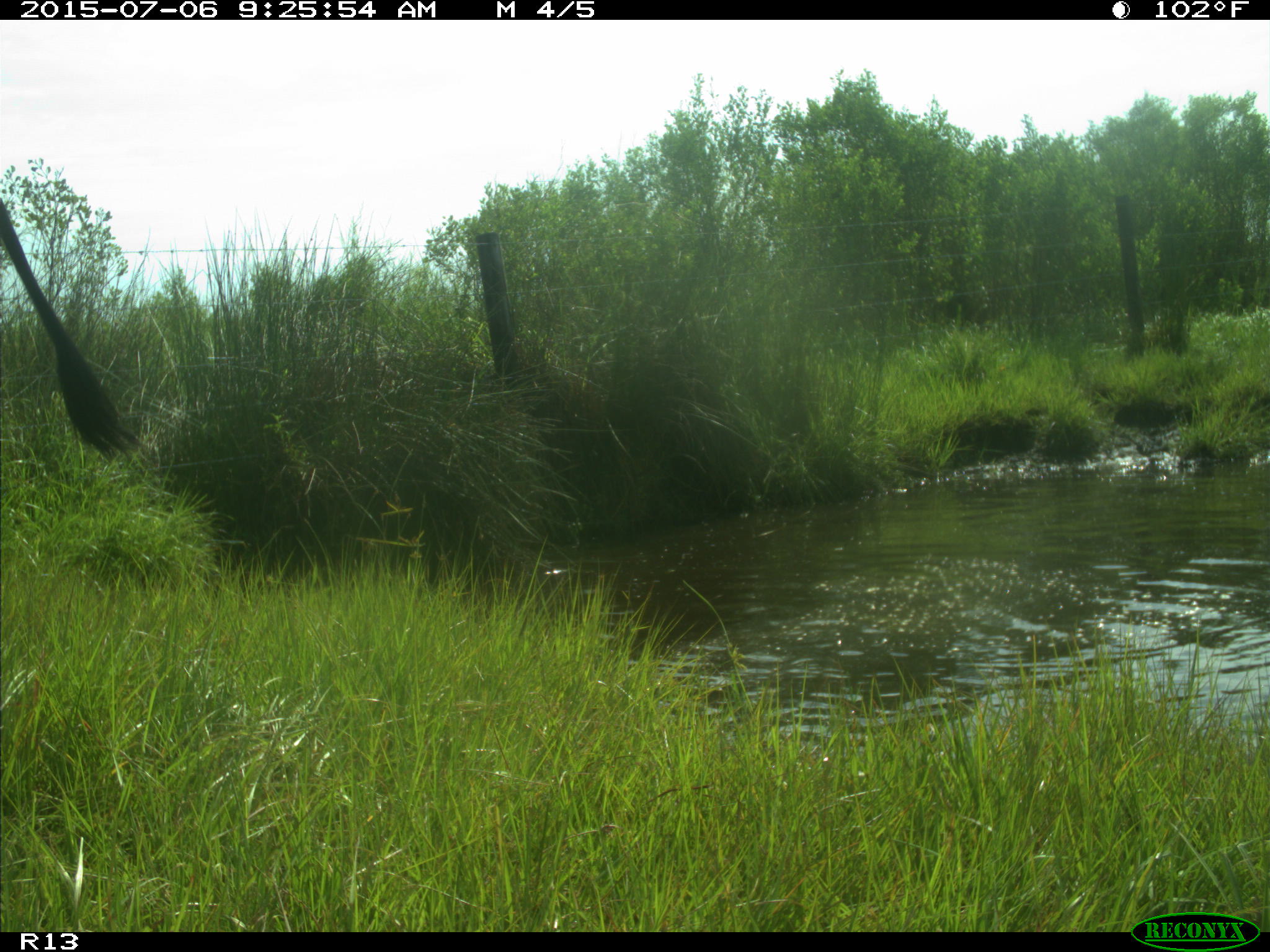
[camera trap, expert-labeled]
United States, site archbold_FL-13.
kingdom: Animalia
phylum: Chordata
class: Mammalia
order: Artiodactyla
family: Bovidae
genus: Bos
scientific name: Bos taurus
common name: domestic cow